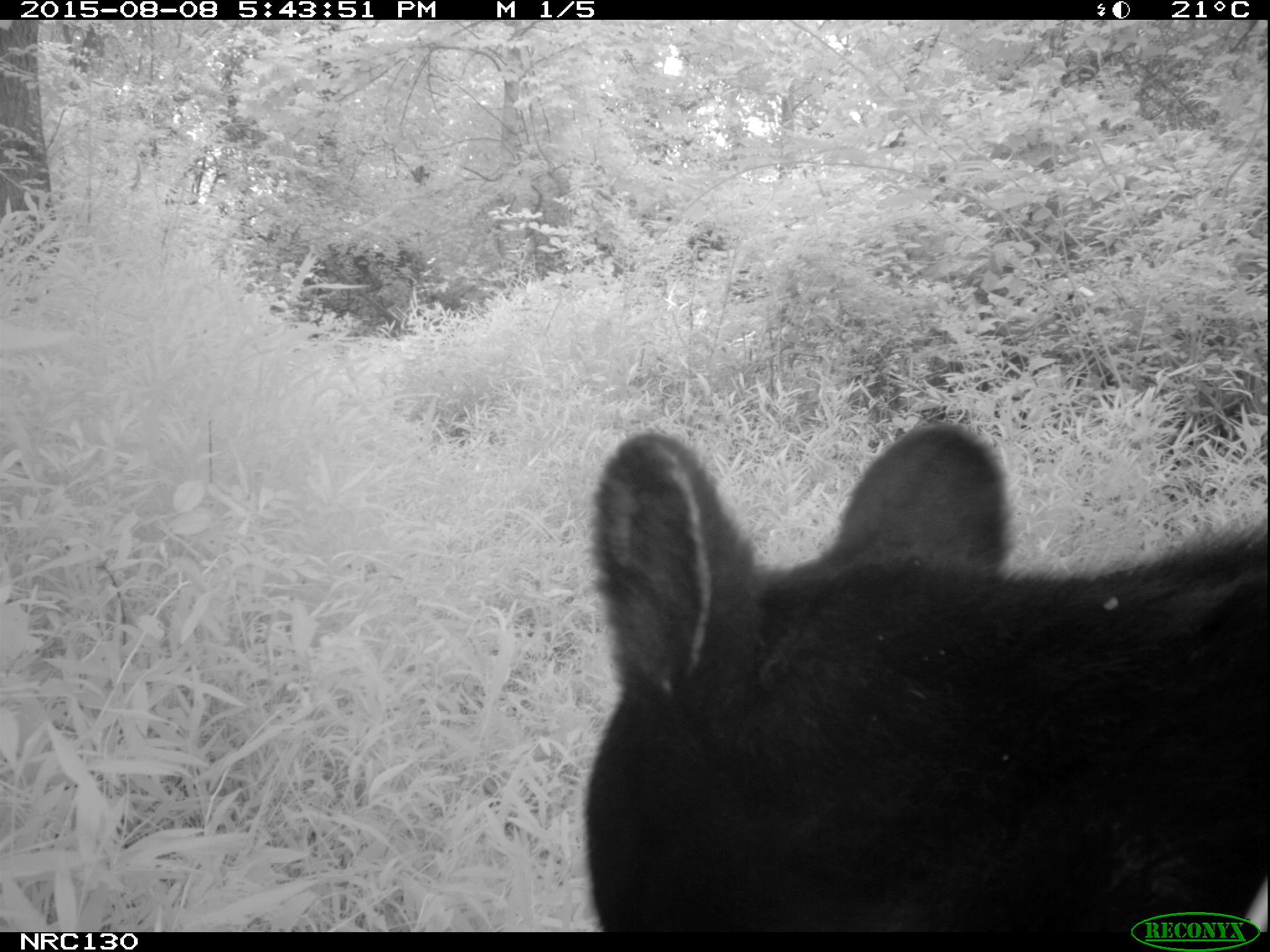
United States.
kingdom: Animalia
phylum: Chordata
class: Mammalia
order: Carnivora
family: Ursidae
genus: Ursus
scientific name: Ursus americanus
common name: american black bear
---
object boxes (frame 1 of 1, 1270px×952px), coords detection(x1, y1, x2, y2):
American Black Bear: detection(572, 399, 1270, 926)